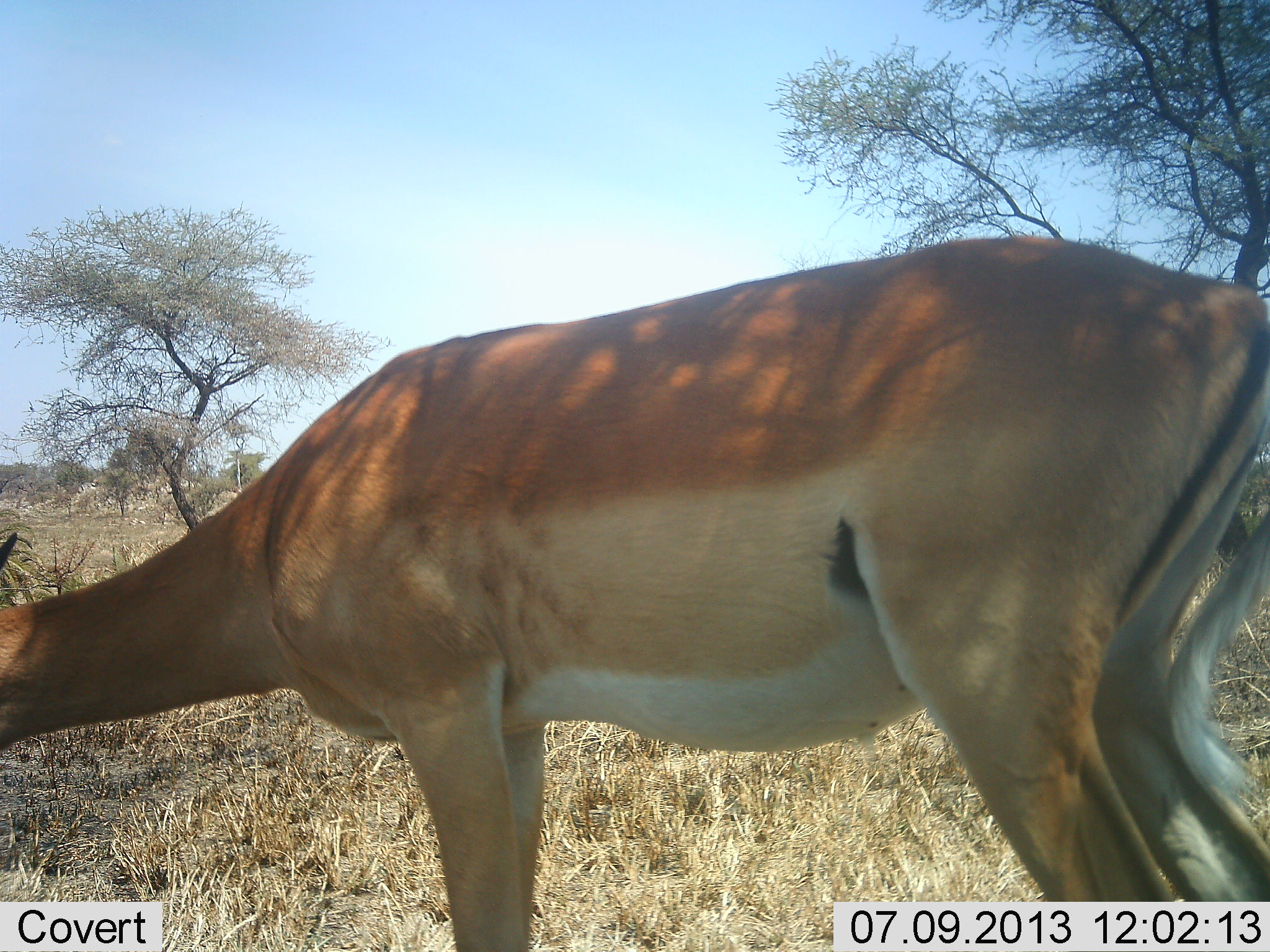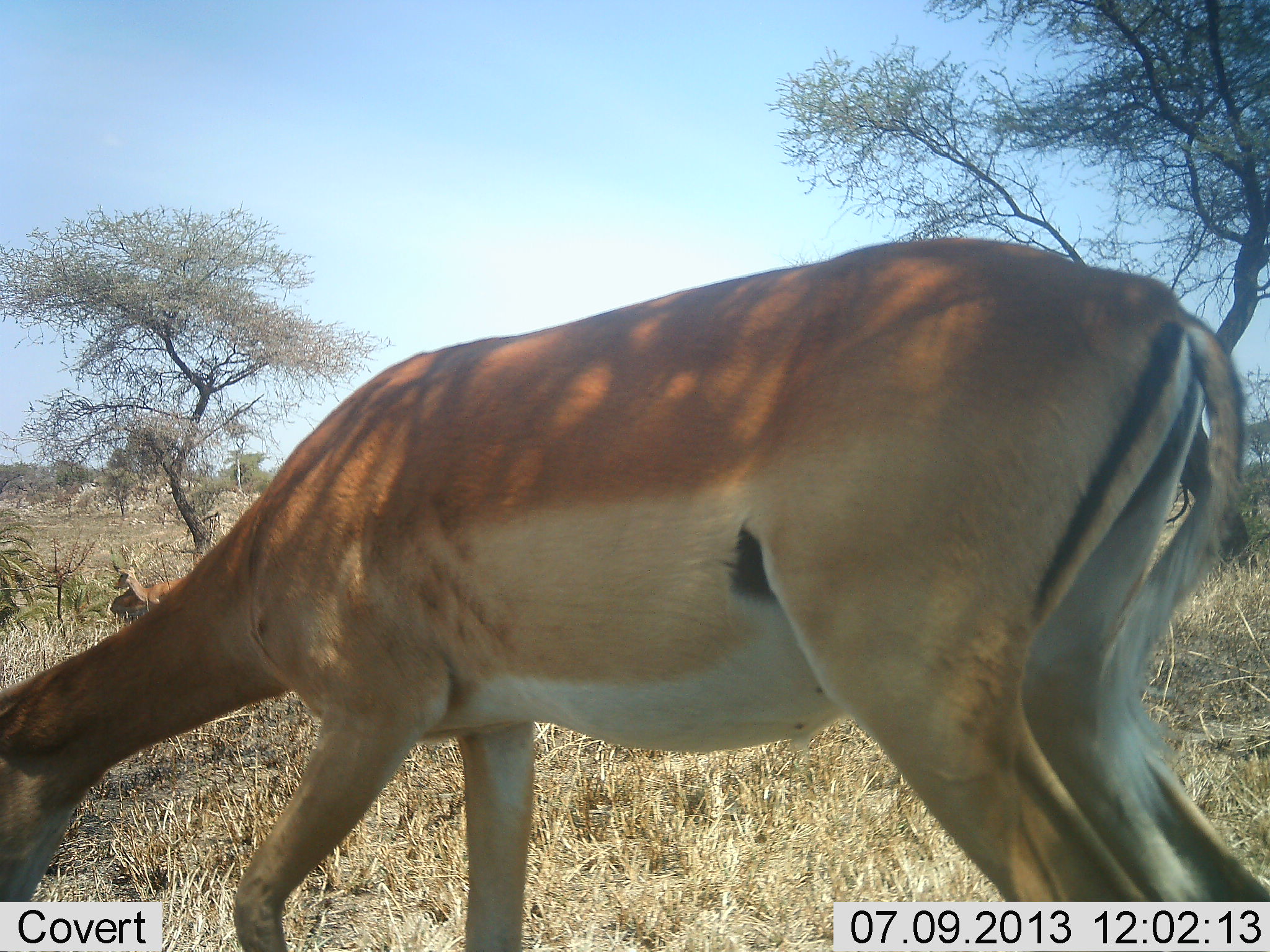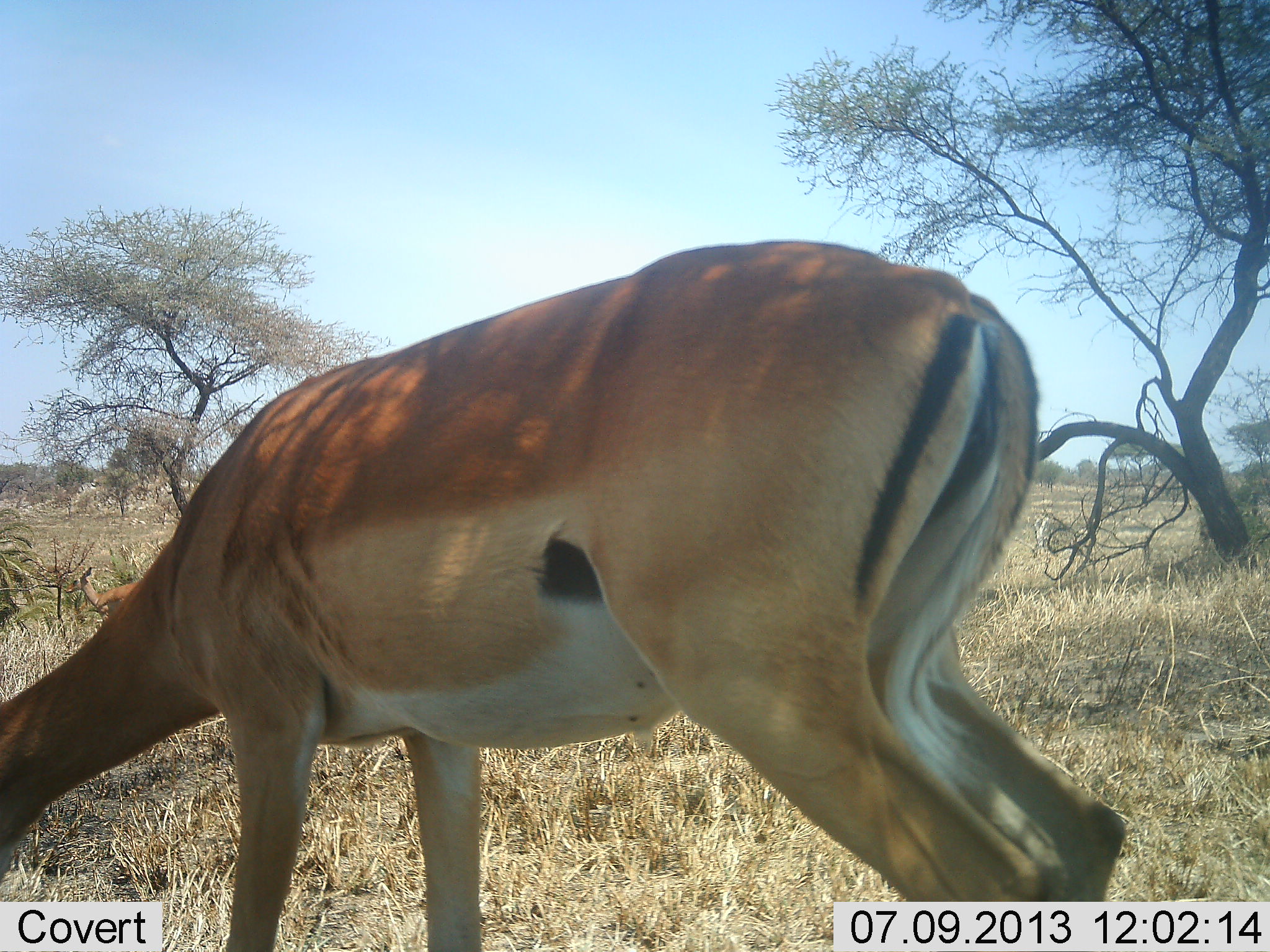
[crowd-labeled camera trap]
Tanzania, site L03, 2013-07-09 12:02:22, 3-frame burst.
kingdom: Animalia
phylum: Chordata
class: Mammalia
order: Artiodactyla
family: Bovidae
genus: Aepyceros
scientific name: Aepyceros melampus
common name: impala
Impala (Aepyceros melampus), count 2. Behavior (volunteer vote fractions): standing 23%, resting 8%, moving 8%, interacting 0%. Young present (vote fraction): 0%. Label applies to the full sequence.